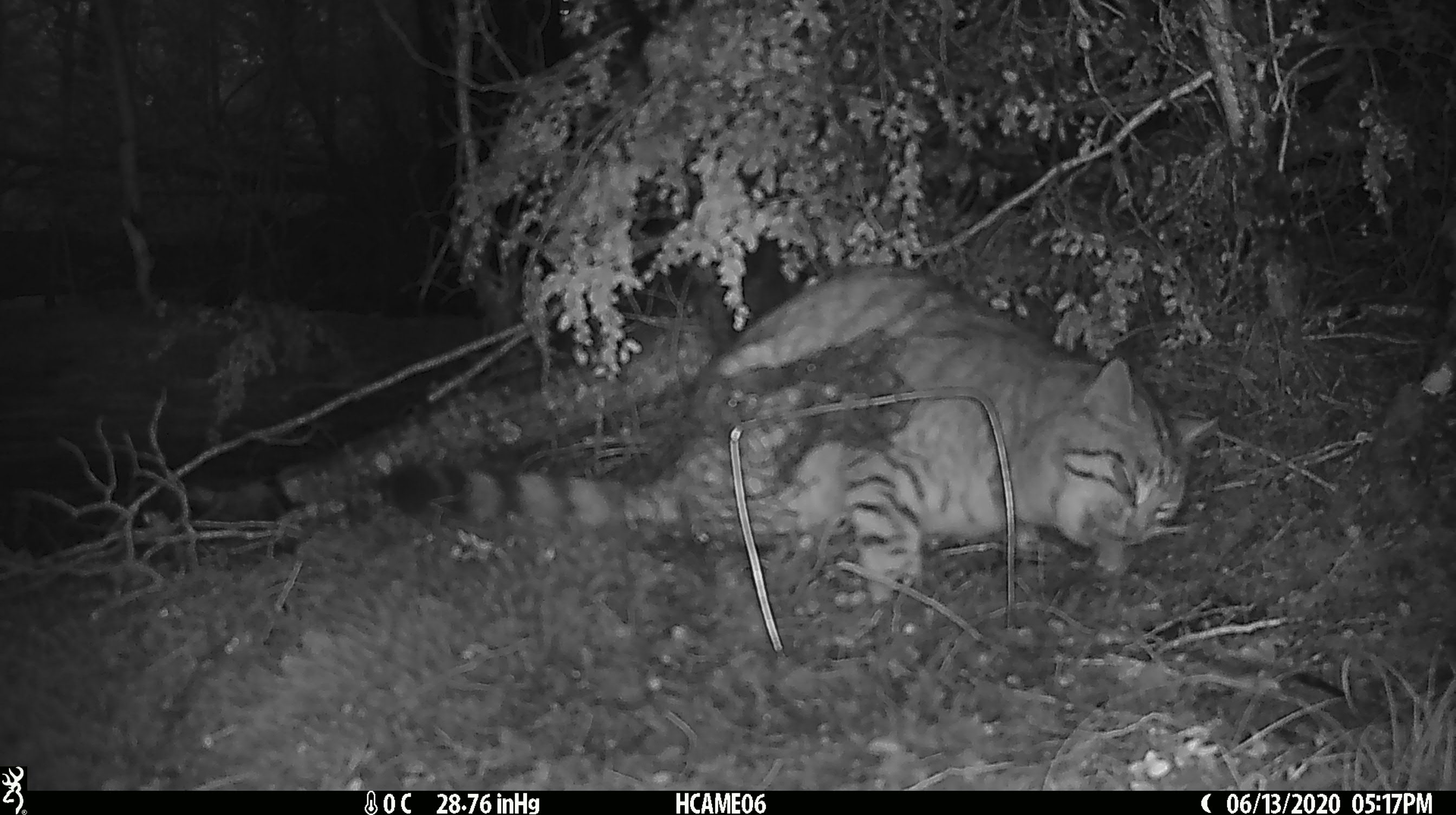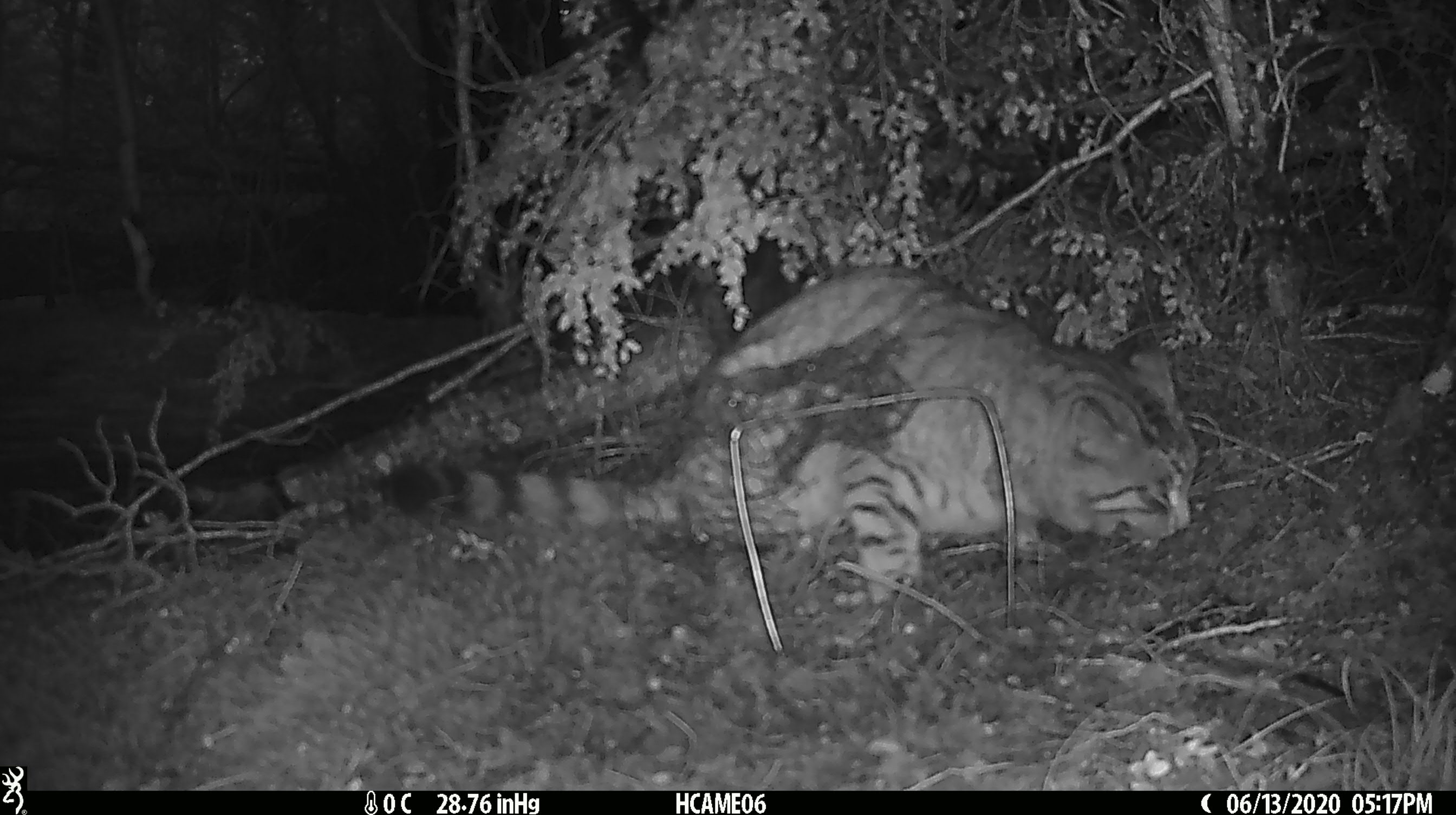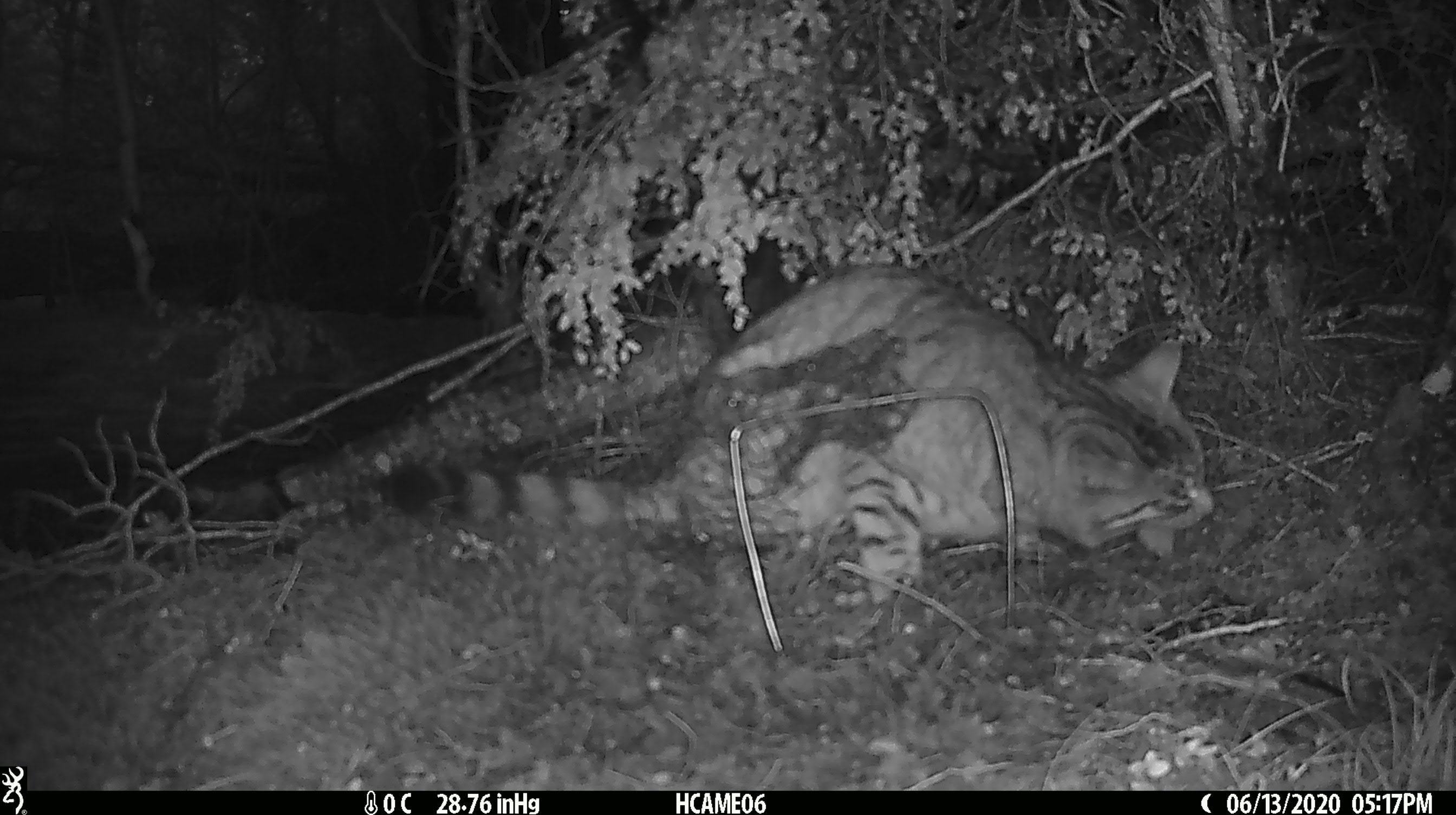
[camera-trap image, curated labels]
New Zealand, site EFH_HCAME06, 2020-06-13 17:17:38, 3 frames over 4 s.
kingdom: Animalia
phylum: Chordata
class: Mammalia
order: Carnivora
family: Felidae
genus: Felis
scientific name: Felis catus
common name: domestic cat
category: cat